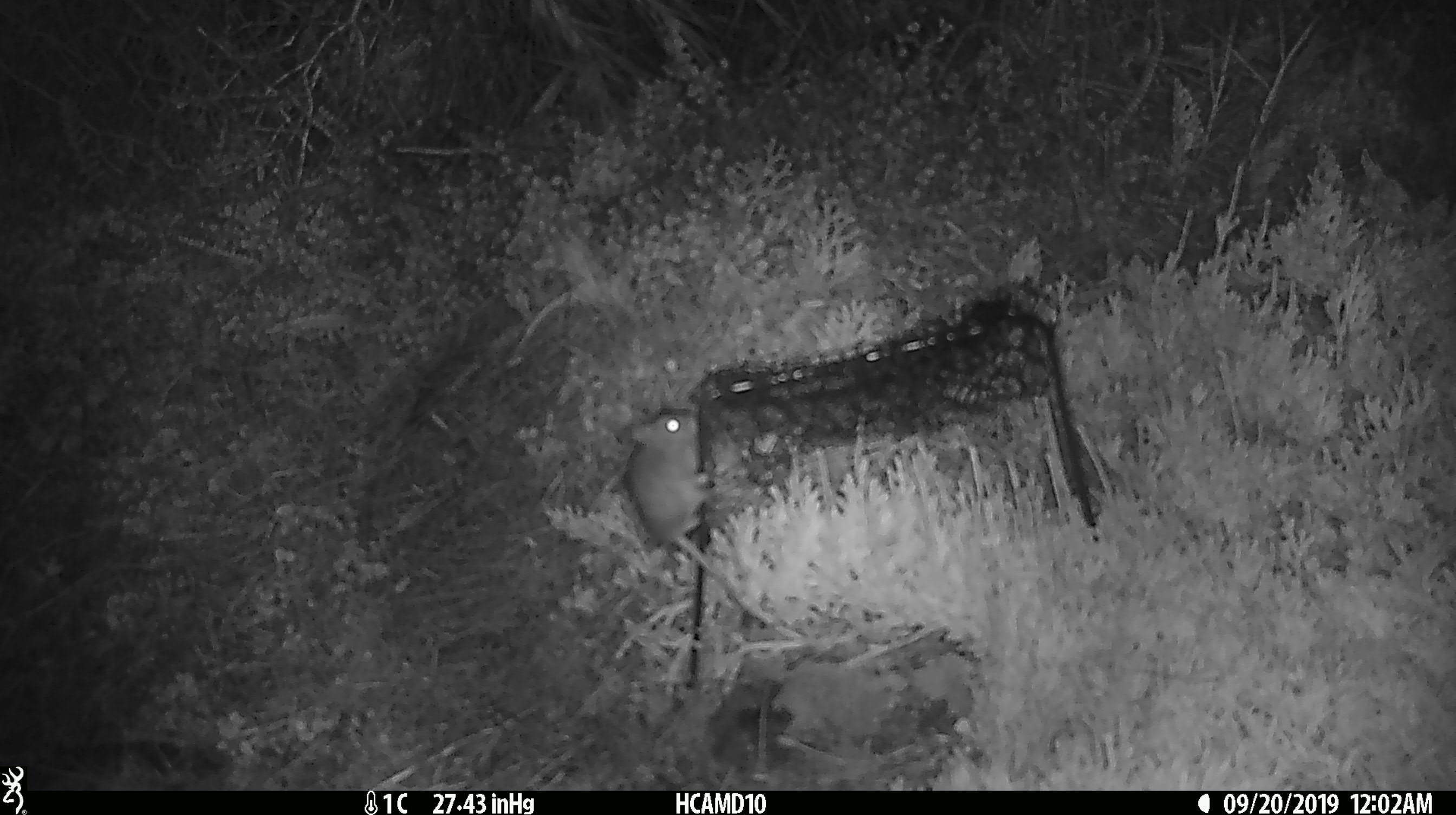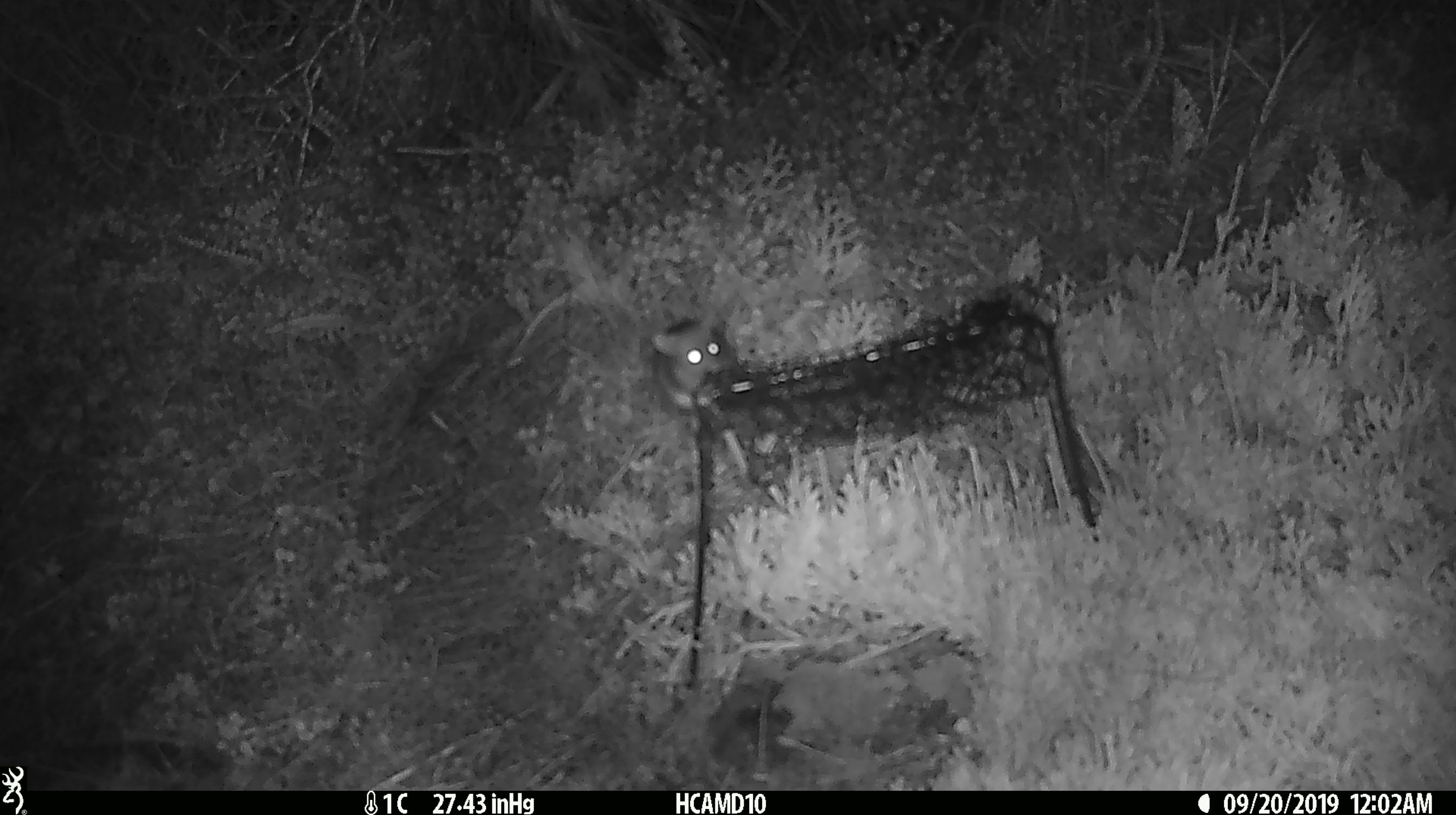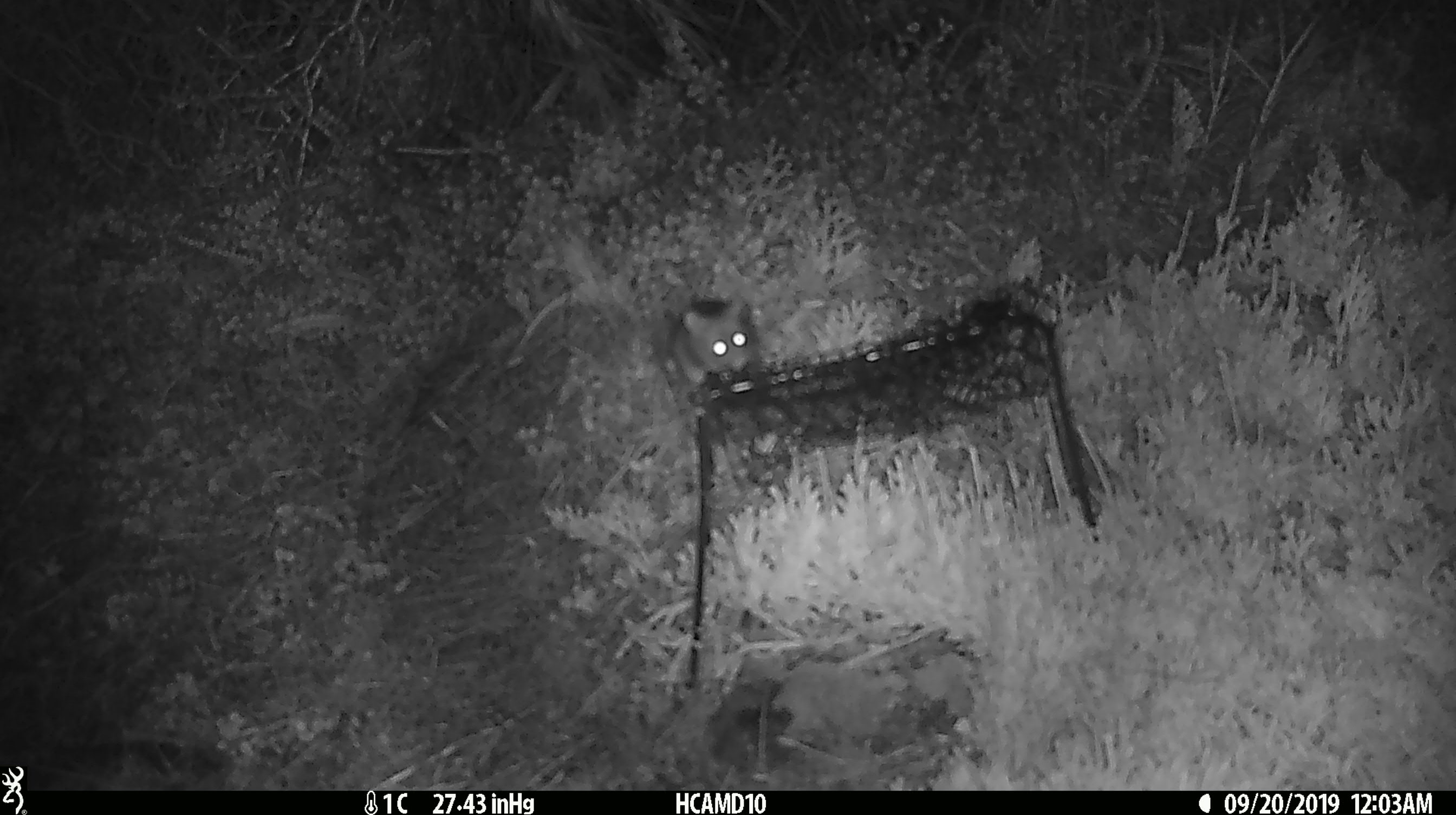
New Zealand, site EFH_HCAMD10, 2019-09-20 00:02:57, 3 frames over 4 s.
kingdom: Animalia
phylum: Chordata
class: Mammalia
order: Rodentia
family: Muridae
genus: Mus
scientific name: Mus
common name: mouse